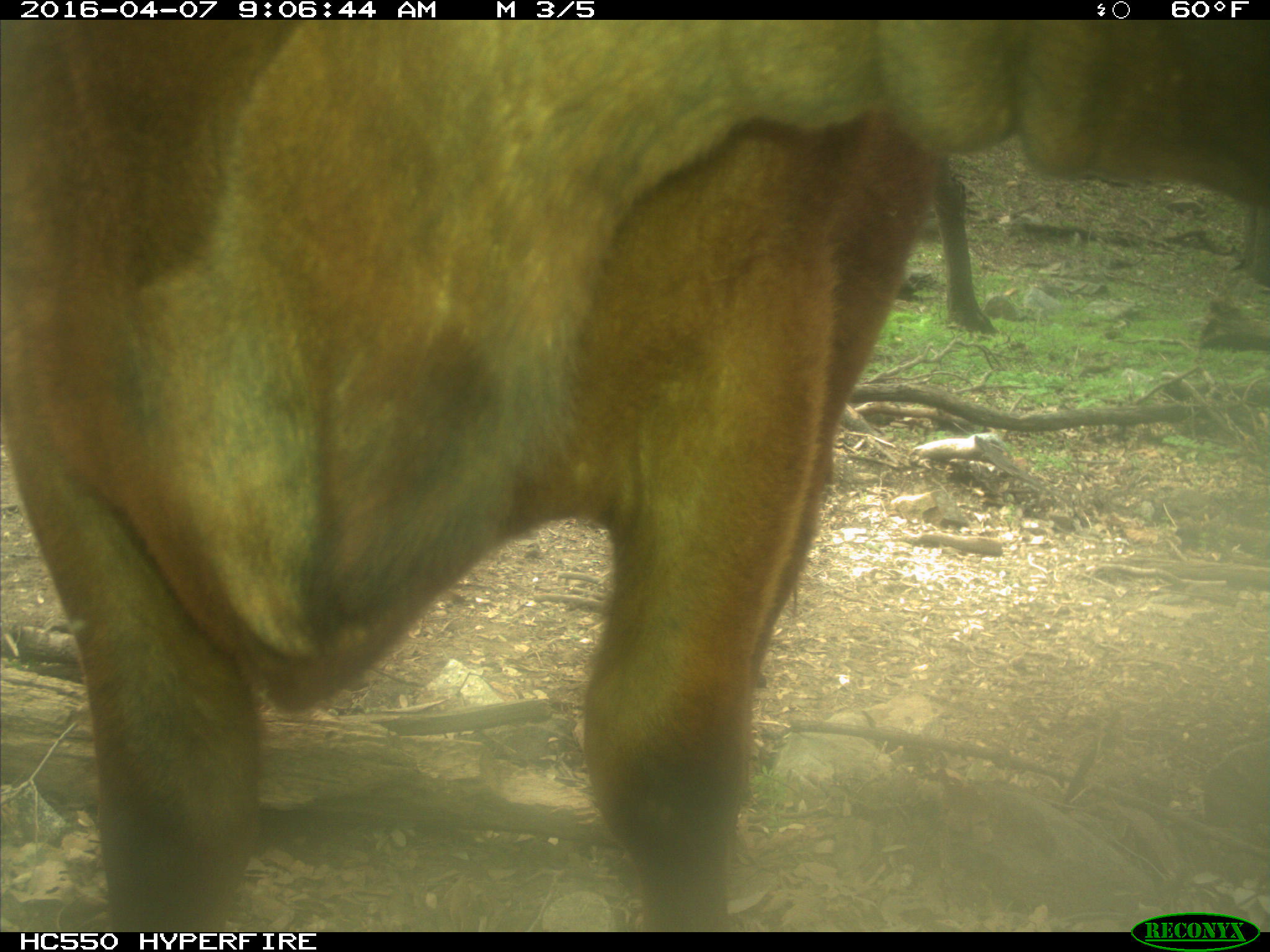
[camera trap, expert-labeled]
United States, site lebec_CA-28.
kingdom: Animalia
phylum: Chordata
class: Mammalia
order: Artiodactyla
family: Bovidae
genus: Bos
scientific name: Bos taurus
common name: domestic cow